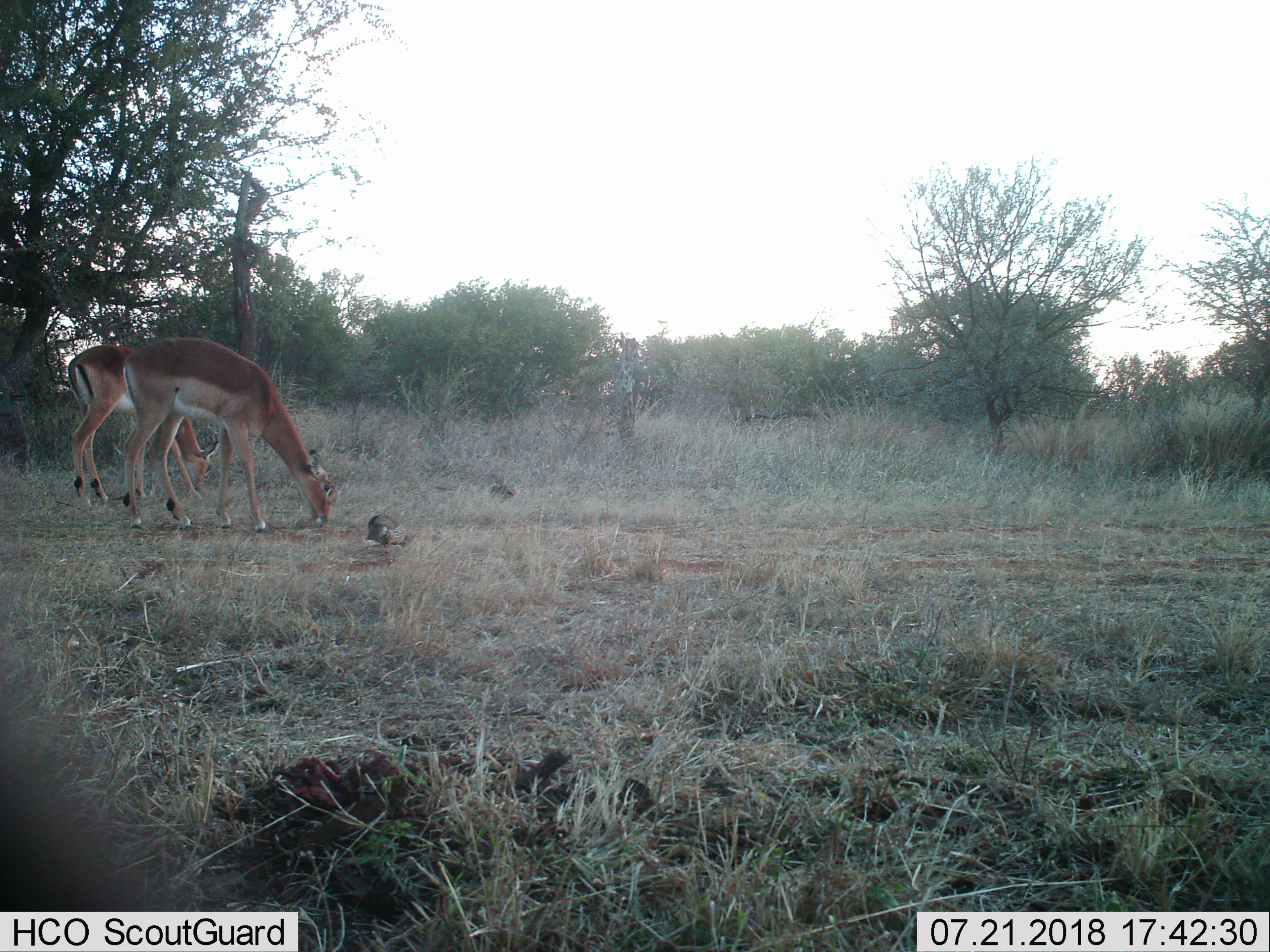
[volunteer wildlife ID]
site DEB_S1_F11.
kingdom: Animalia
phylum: Chordata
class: Aves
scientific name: Aves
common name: bird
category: birdother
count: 1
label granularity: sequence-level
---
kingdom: Animalia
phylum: Chordata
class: Mammalia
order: Artiodactyla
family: Bovidae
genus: Aepyceros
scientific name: Aepyceros melampus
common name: impala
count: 2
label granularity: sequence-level